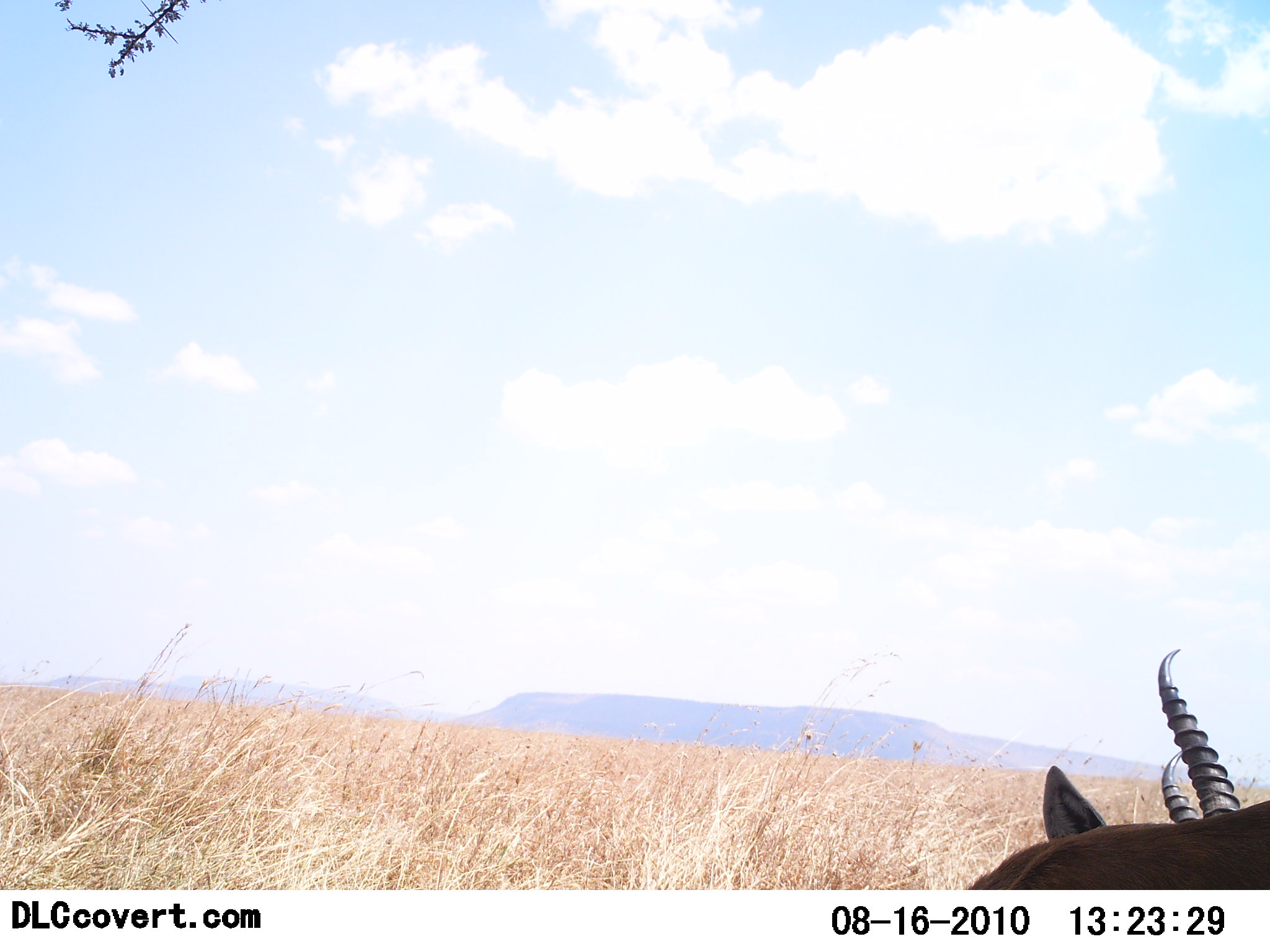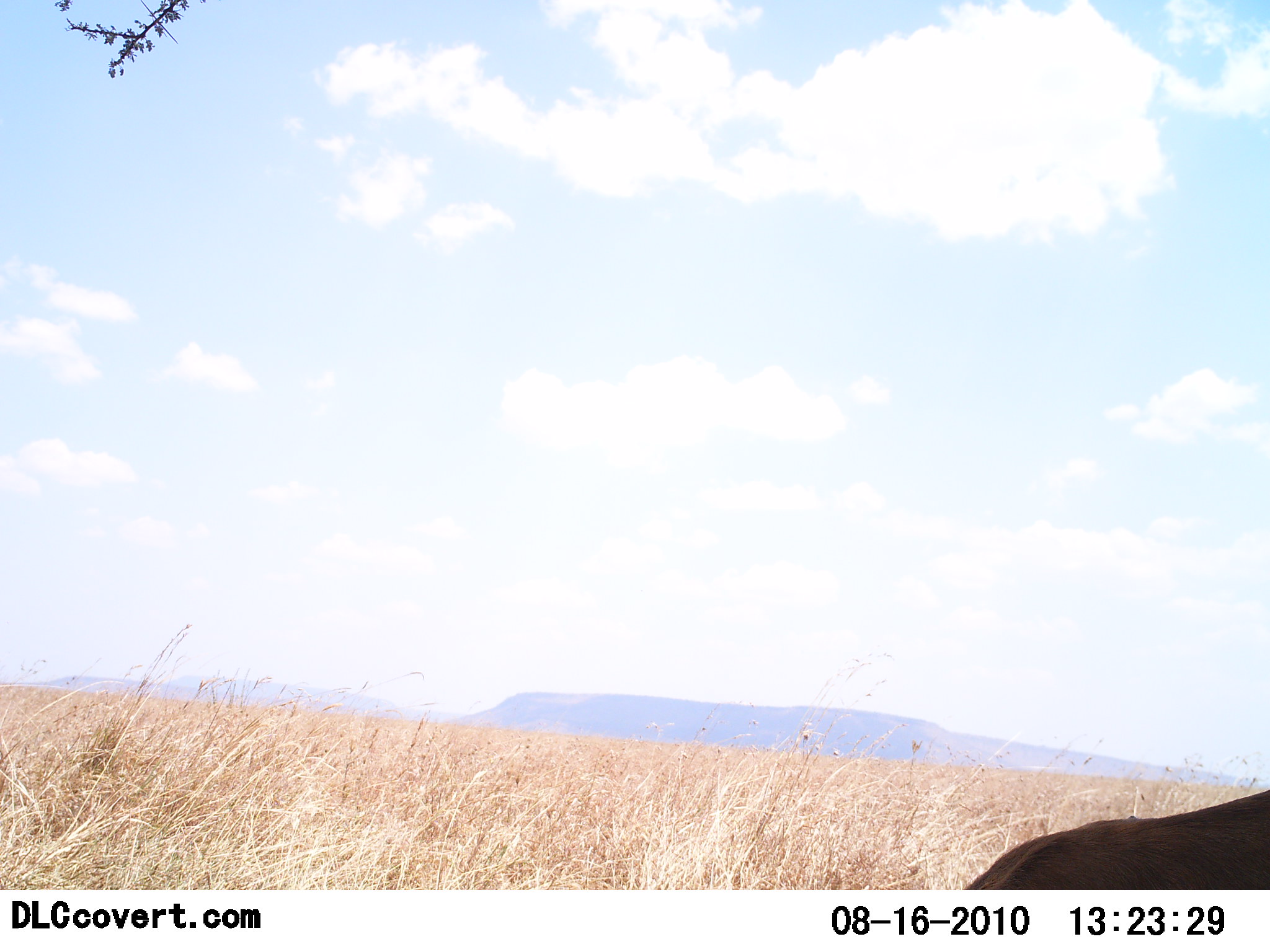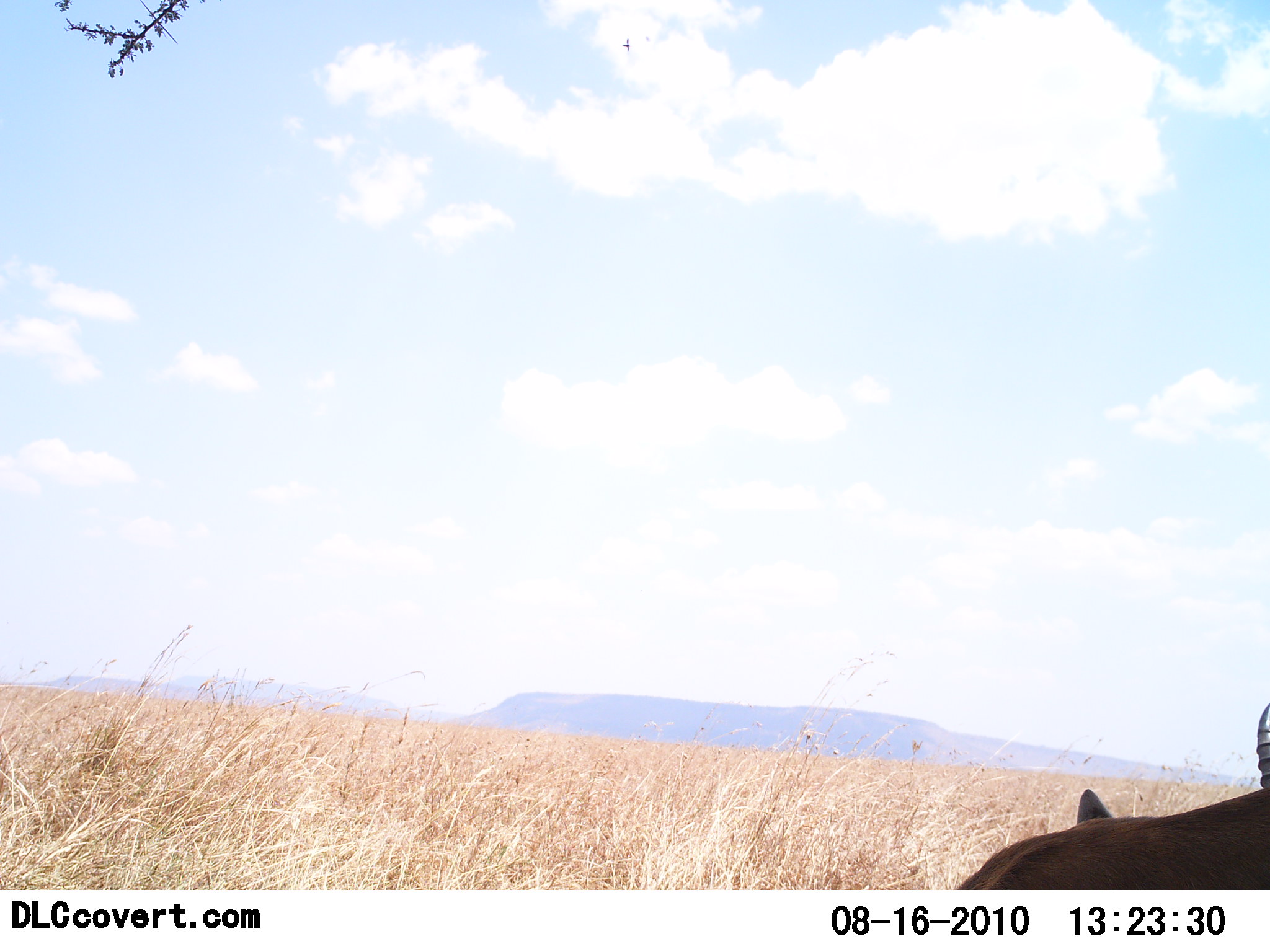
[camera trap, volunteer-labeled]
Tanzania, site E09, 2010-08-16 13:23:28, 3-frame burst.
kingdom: Animalia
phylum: Chordata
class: Mammalia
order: Artiodactyla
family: Bovidae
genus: Eudorcas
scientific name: Eudorcas thomsonii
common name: thomson's gazelle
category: gazellethomsons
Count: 1.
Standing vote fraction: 54%.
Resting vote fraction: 31%.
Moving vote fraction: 8%.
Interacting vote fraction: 0%.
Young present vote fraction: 0%.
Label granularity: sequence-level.